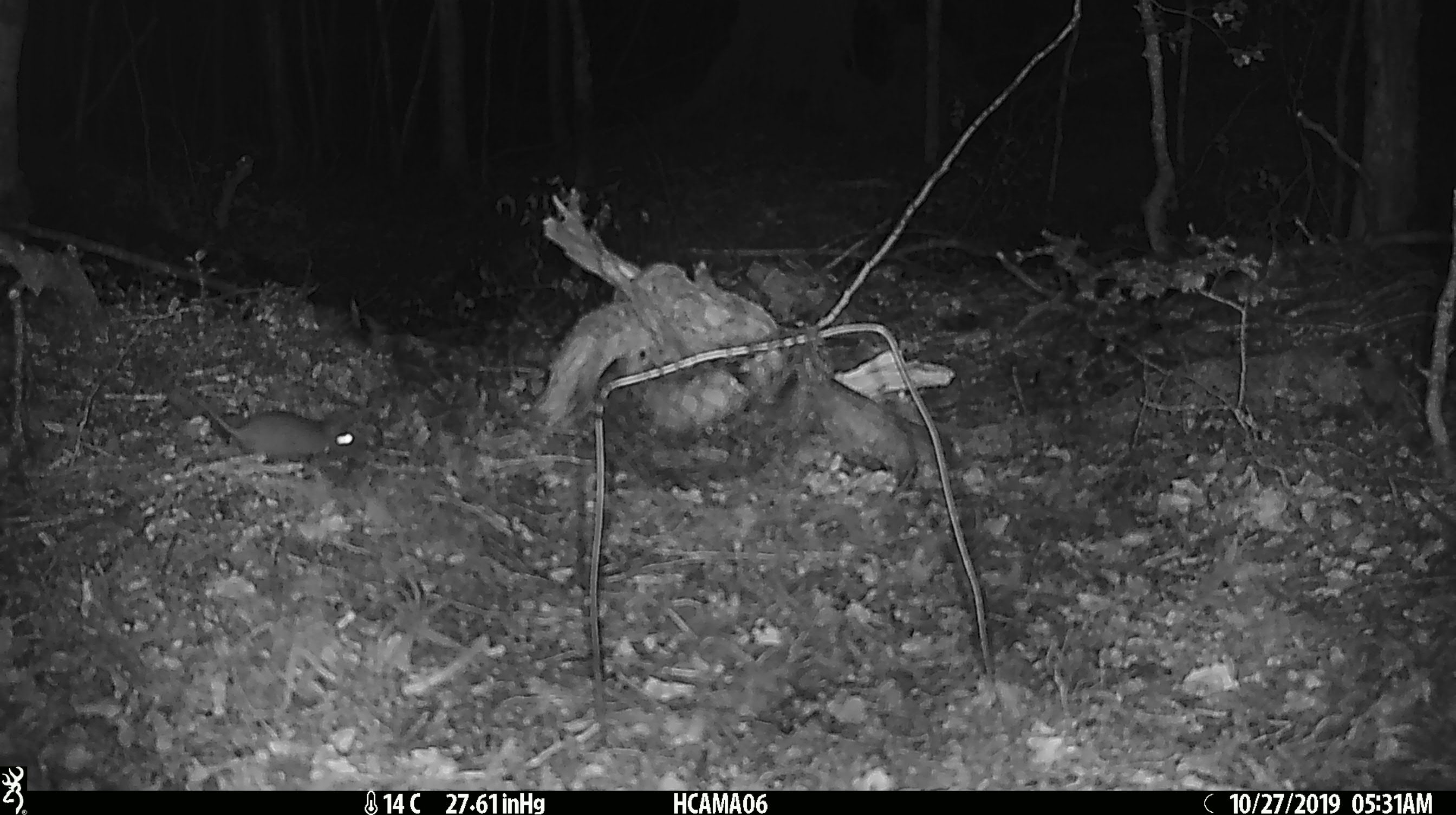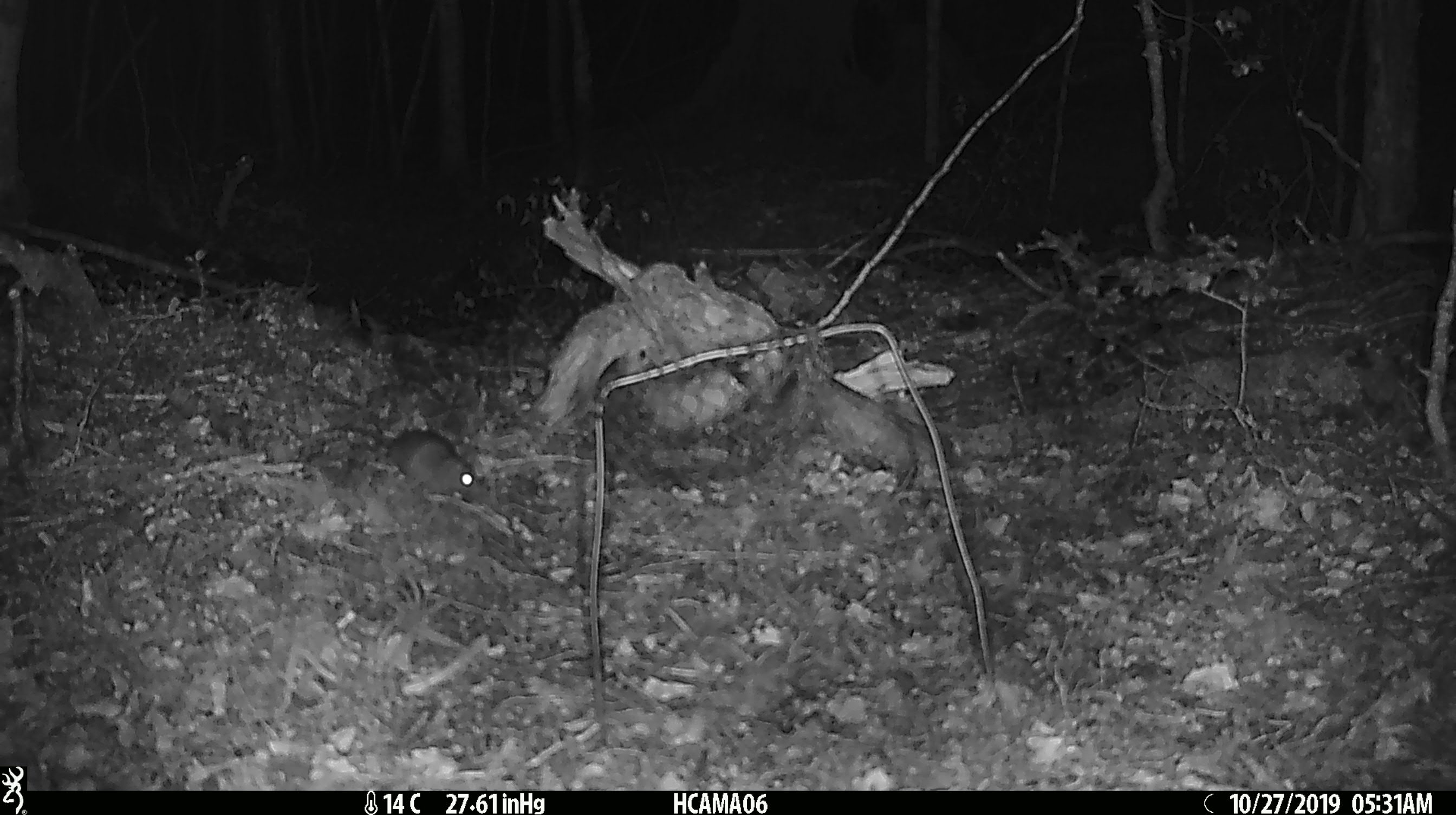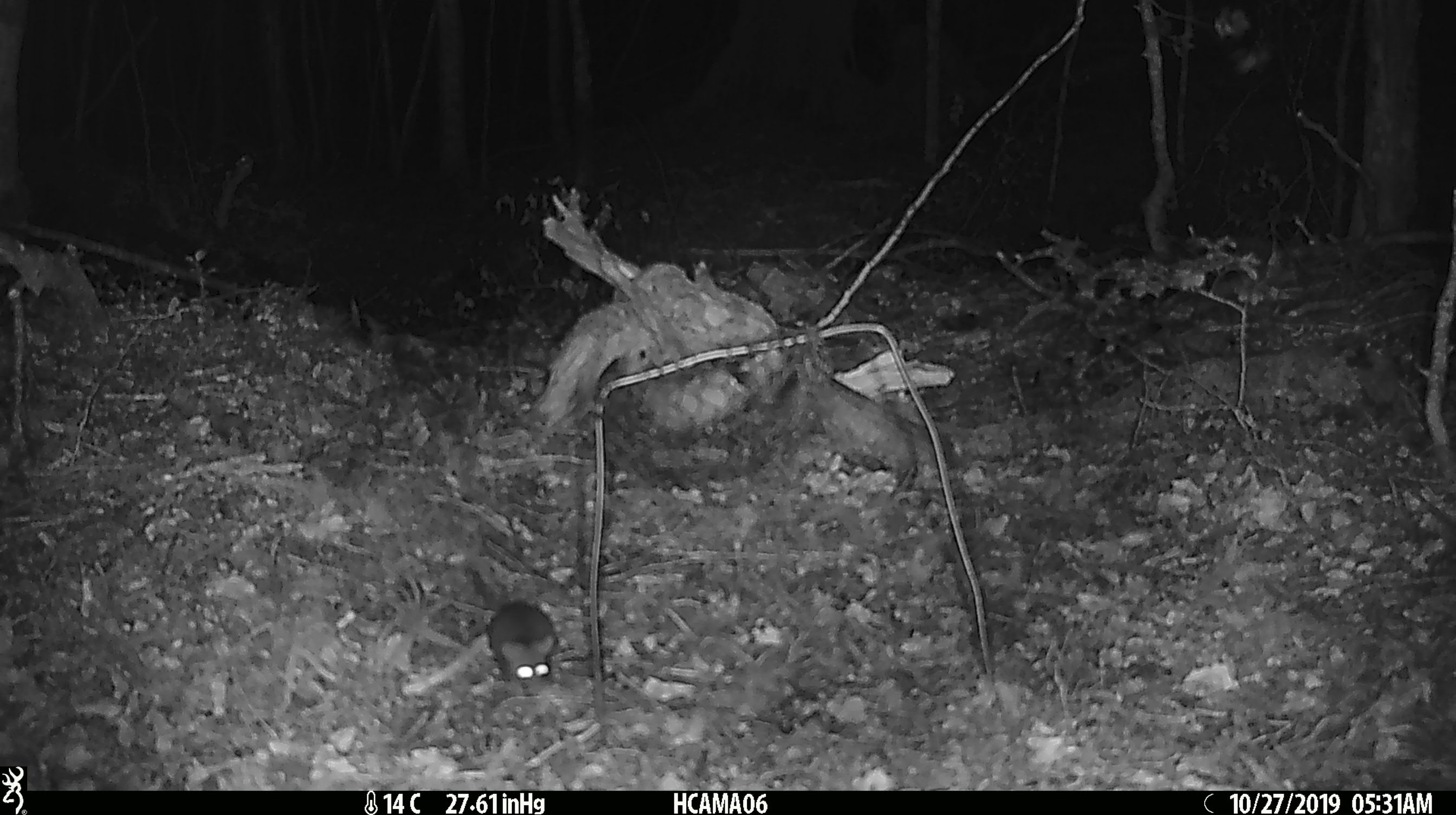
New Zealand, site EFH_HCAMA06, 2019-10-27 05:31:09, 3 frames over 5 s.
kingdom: Animalia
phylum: Chordata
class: Mammalia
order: Rodentia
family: Muridae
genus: Mus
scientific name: Mus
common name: mouse